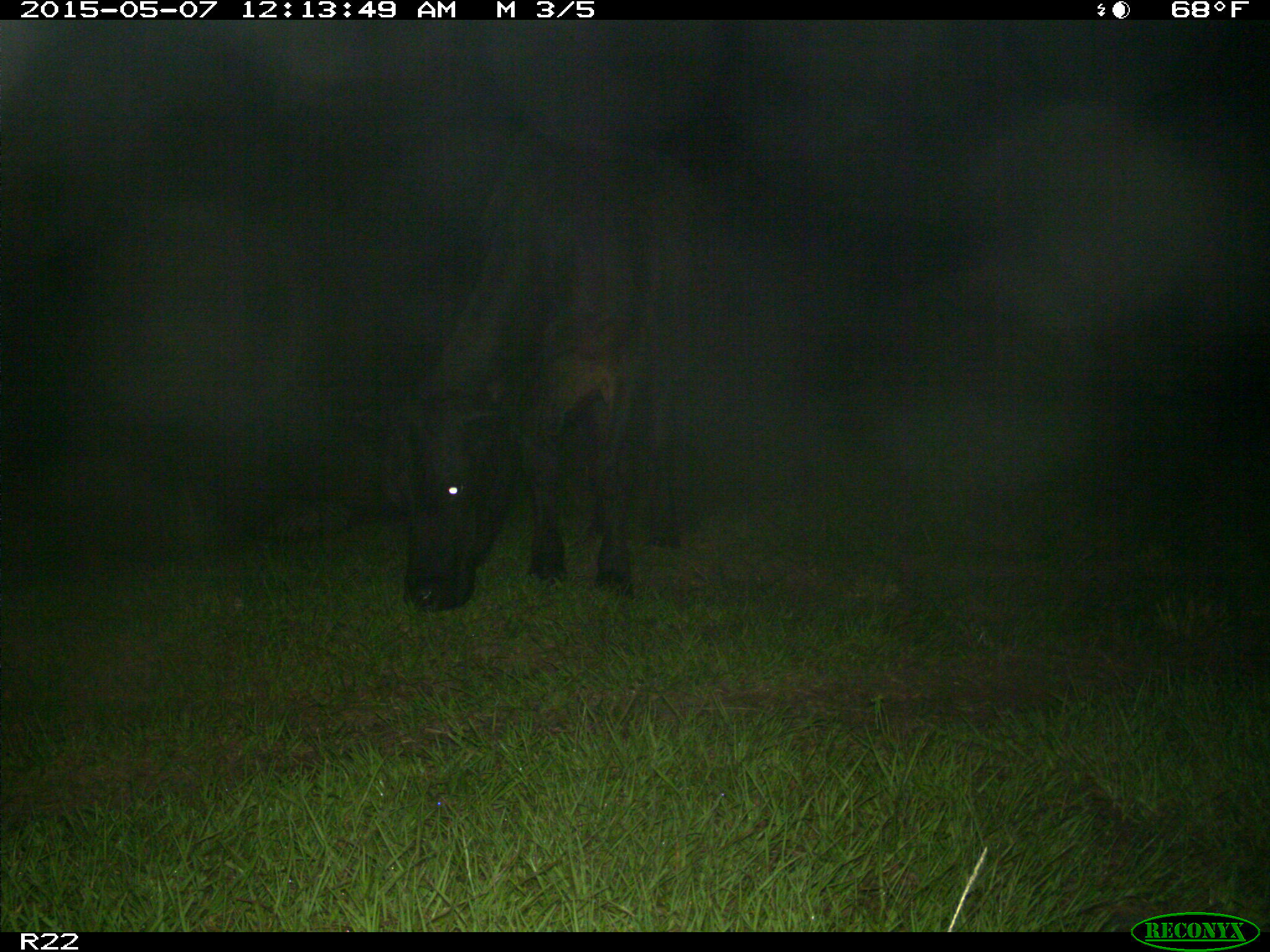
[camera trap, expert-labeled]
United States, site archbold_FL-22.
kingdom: Animalia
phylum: Chordata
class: Mammalia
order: Artiodactyla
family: Bovidae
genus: Bos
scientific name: Bos taurus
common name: domestic cow